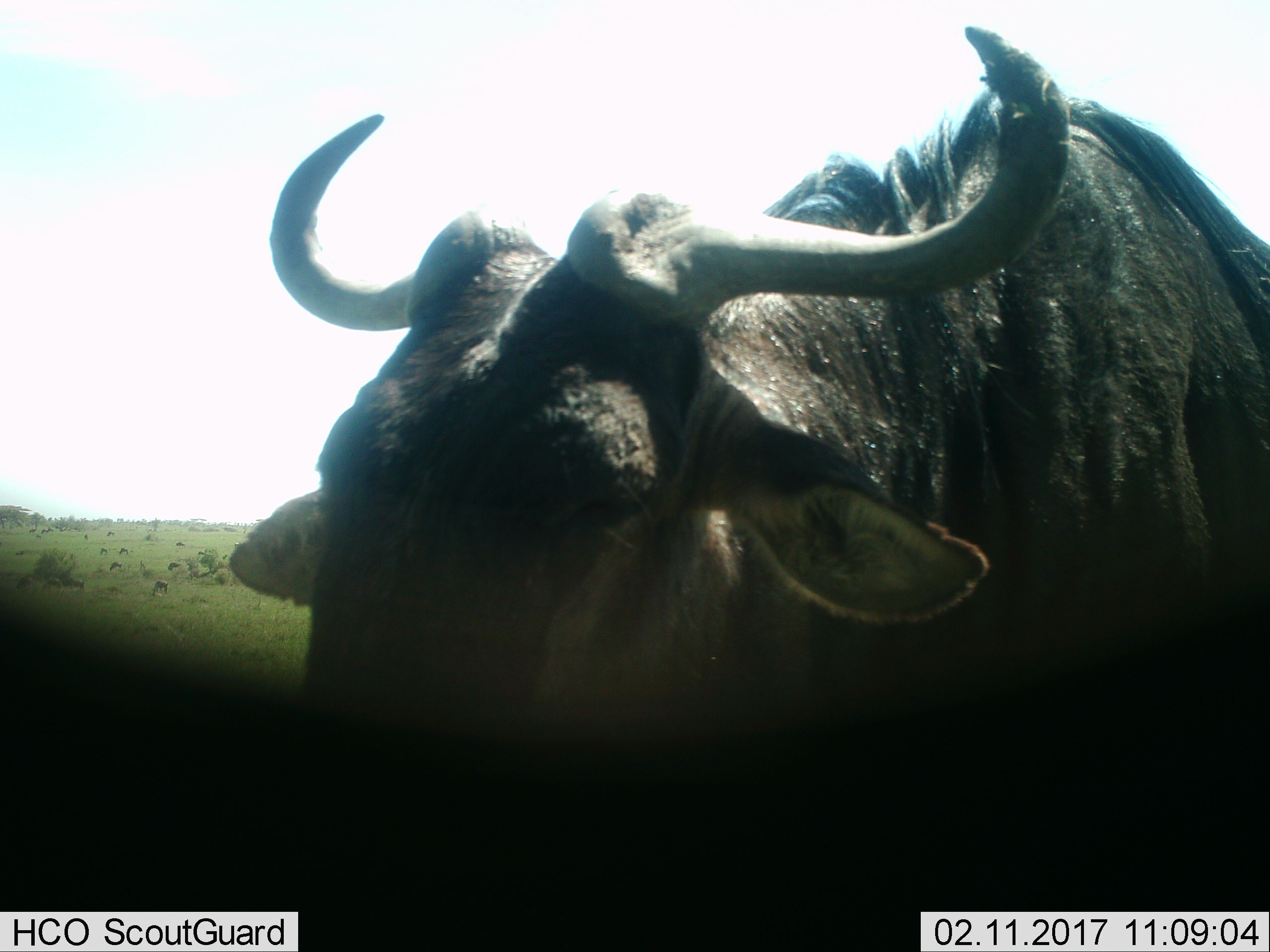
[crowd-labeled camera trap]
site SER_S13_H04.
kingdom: Animalia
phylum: Chordata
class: Mammalia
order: Artiodactyla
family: Bovidae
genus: Connochaetes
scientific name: Connochaetes taurinus taurinus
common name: blue wildebeest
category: wildebeestblue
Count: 11-50.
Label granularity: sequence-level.